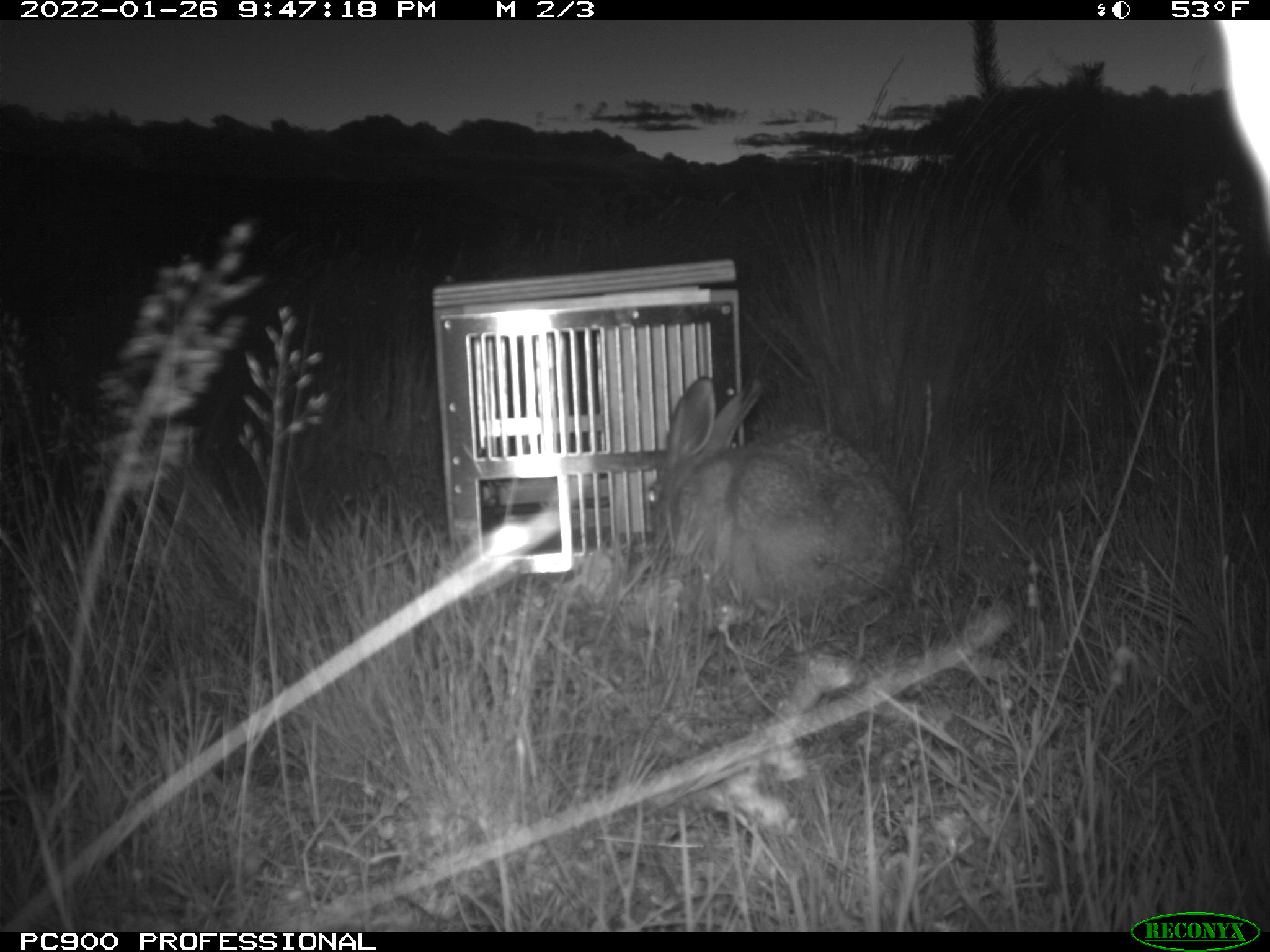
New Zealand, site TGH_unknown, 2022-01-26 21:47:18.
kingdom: Animalia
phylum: Chordata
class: Mammalia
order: Lagomorpha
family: Leporidae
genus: Lepus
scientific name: Lepus europaeus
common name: brown hare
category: hare